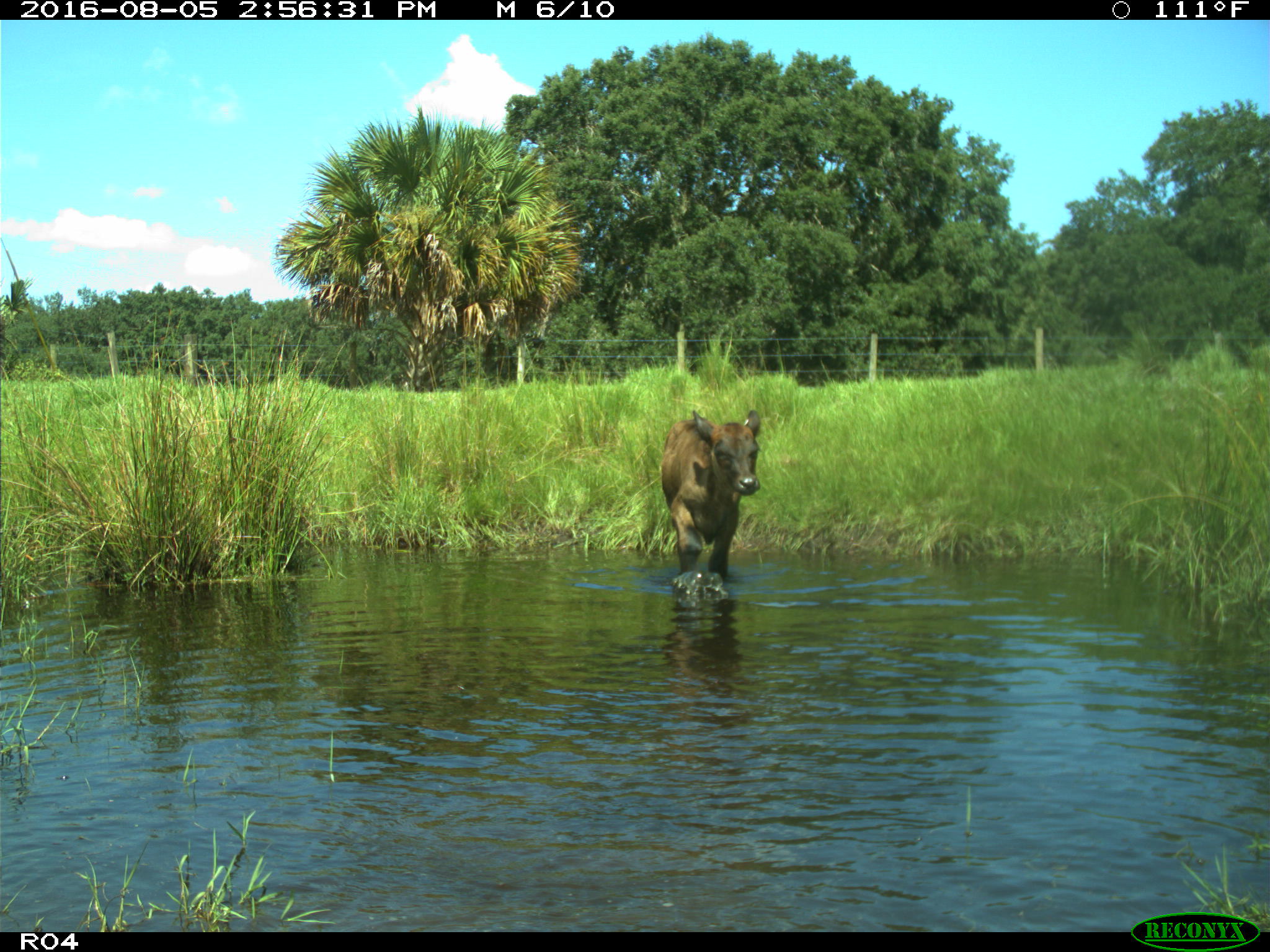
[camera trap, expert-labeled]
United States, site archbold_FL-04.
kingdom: Animalia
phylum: Chordata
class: Mammalia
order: Artiodactyla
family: Bovidae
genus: Bos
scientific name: Bos taurus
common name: domestic cow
Bos taurus (domestic cow).